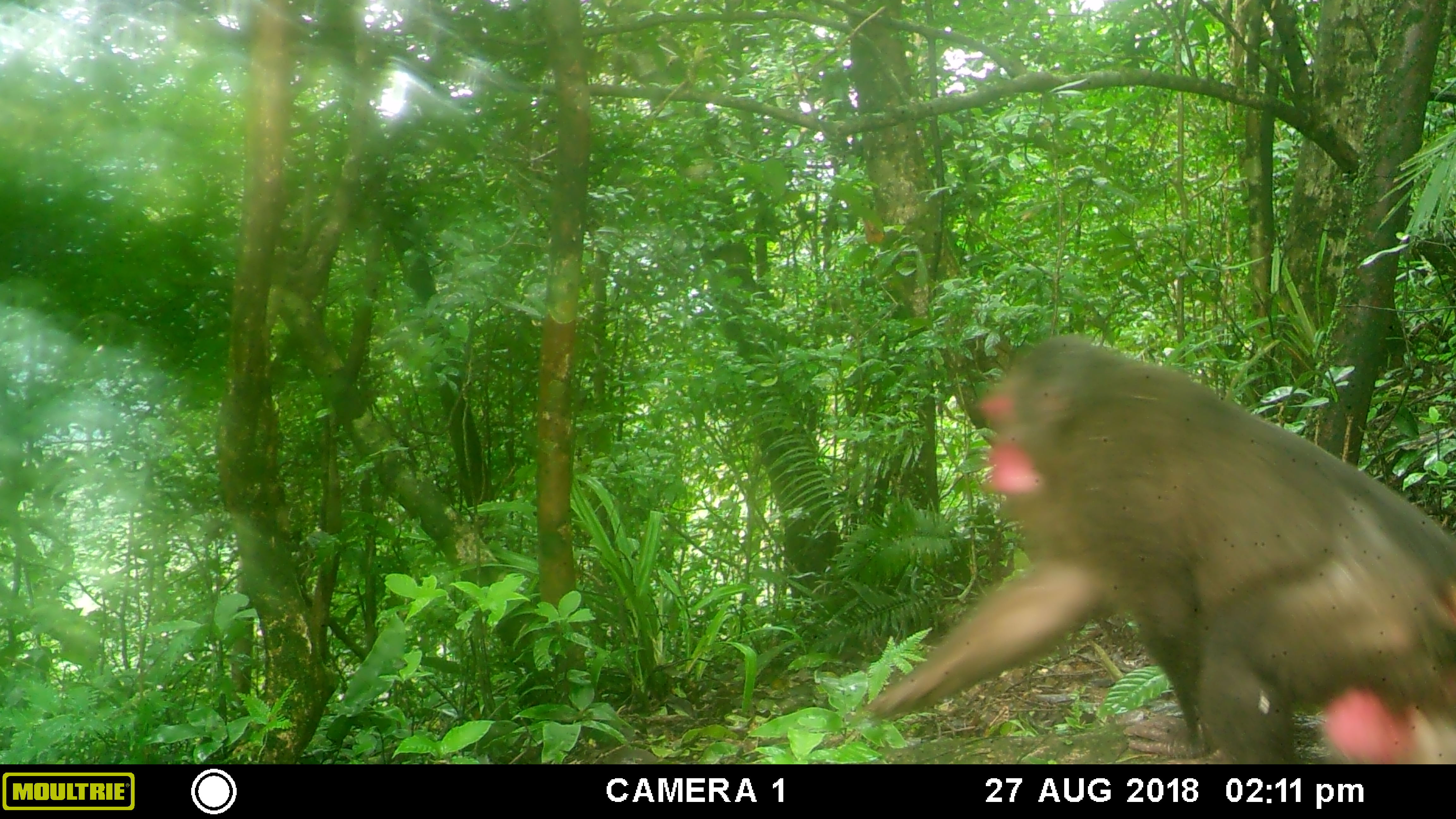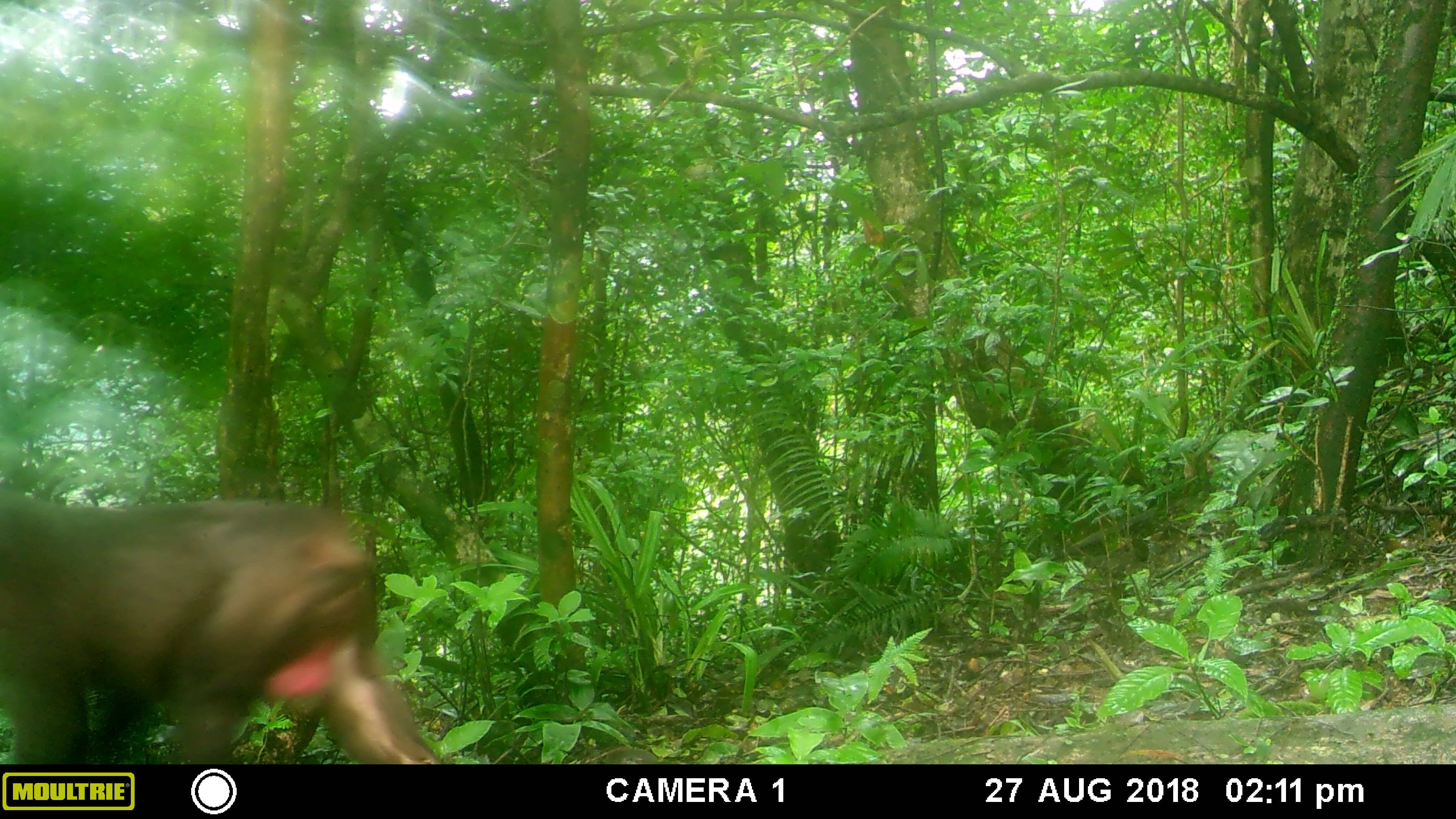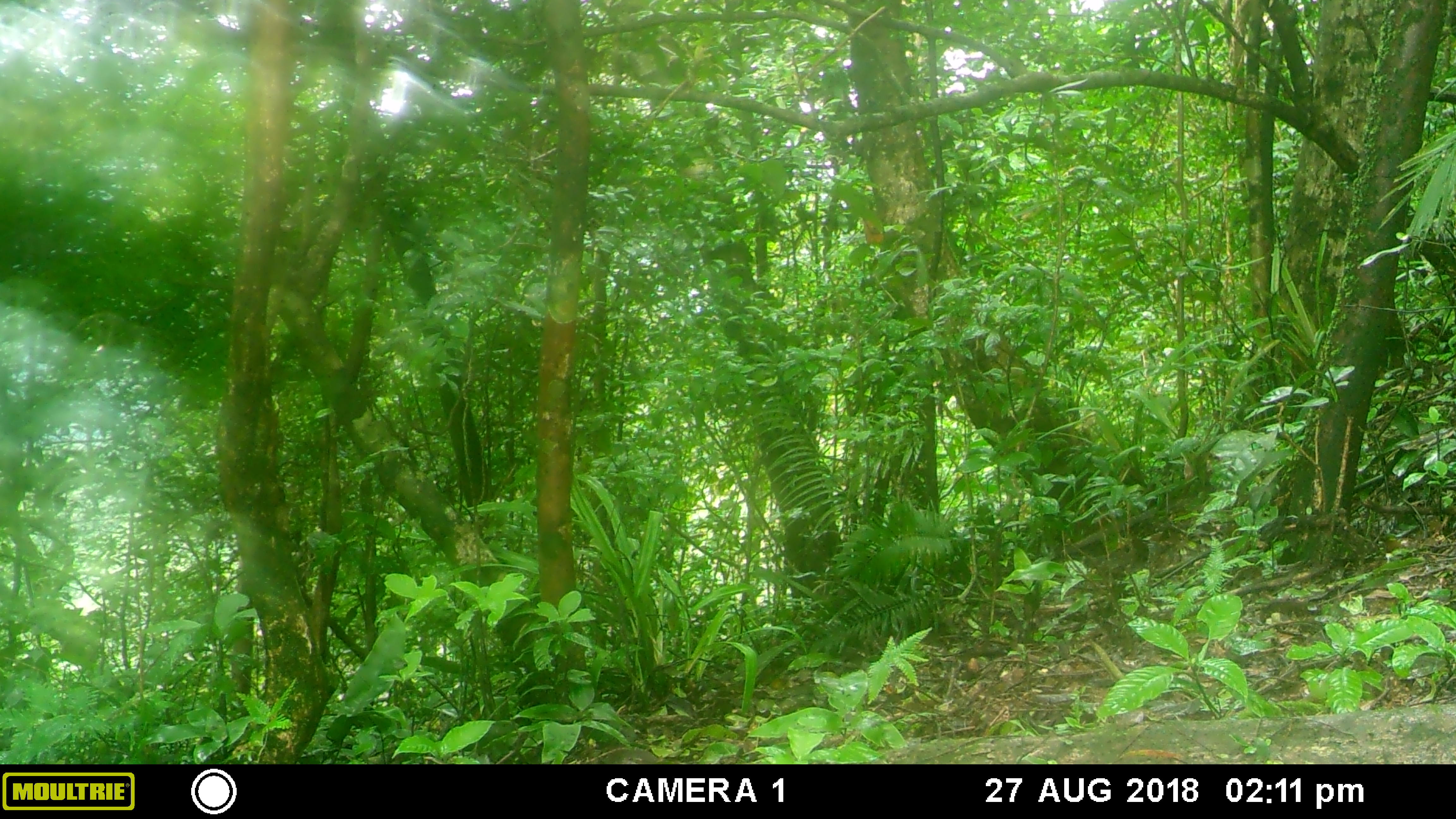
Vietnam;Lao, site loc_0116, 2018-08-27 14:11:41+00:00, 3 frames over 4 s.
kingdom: Animalia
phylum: Chordata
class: Mammalia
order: Primates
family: Cercopithecidae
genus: Macaca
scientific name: Macaca arctoides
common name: stump-tailed macaque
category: stump tailed macaque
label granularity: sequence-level